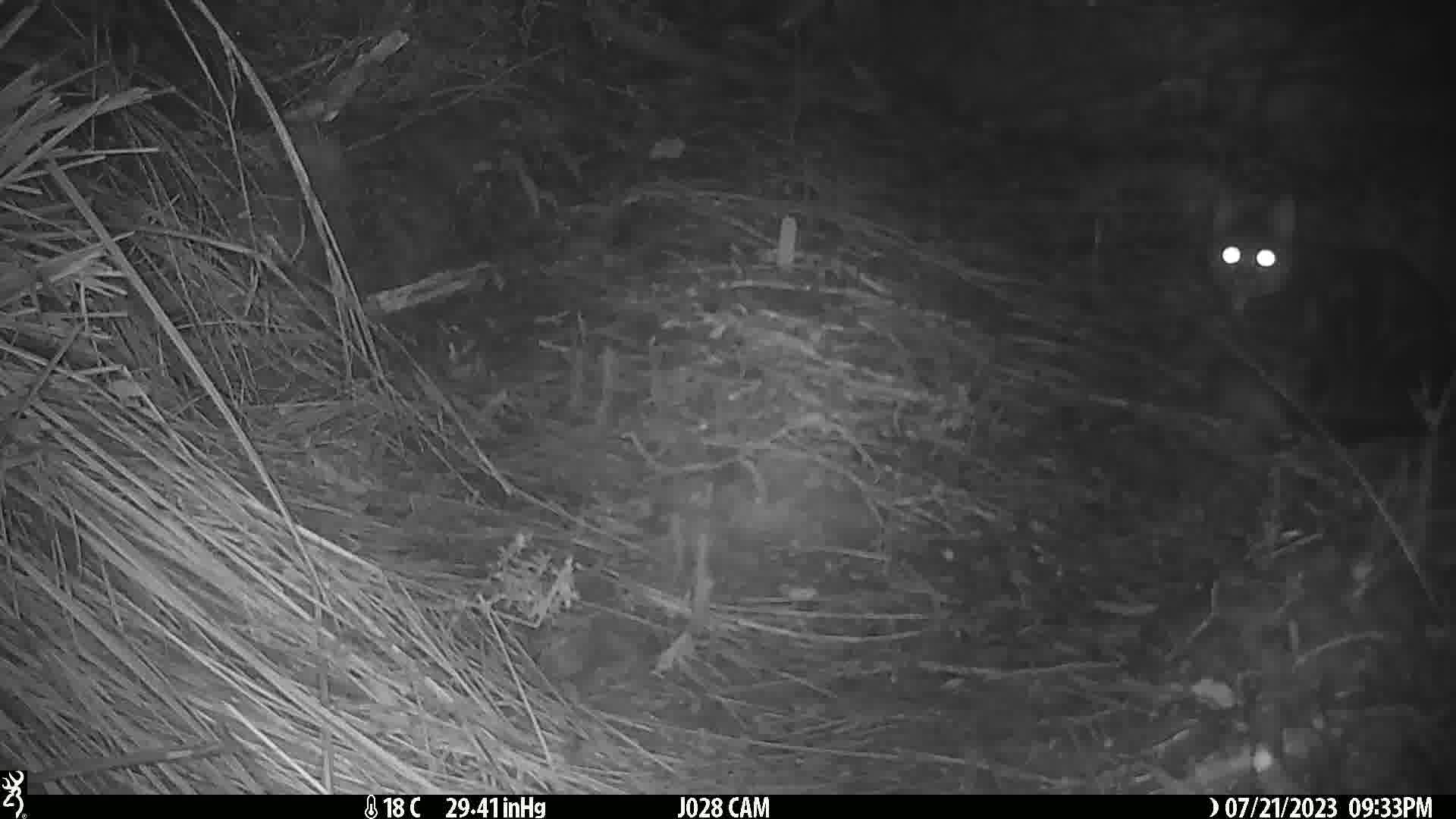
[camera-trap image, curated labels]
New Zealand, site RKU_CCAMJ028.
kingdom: Animalia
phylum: Chordata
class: Mammalia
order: Carnivora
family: Felidae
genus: Felis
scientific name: Felis catus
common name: domestic cat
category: cat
Cat (domestic cat) (Felis catus).